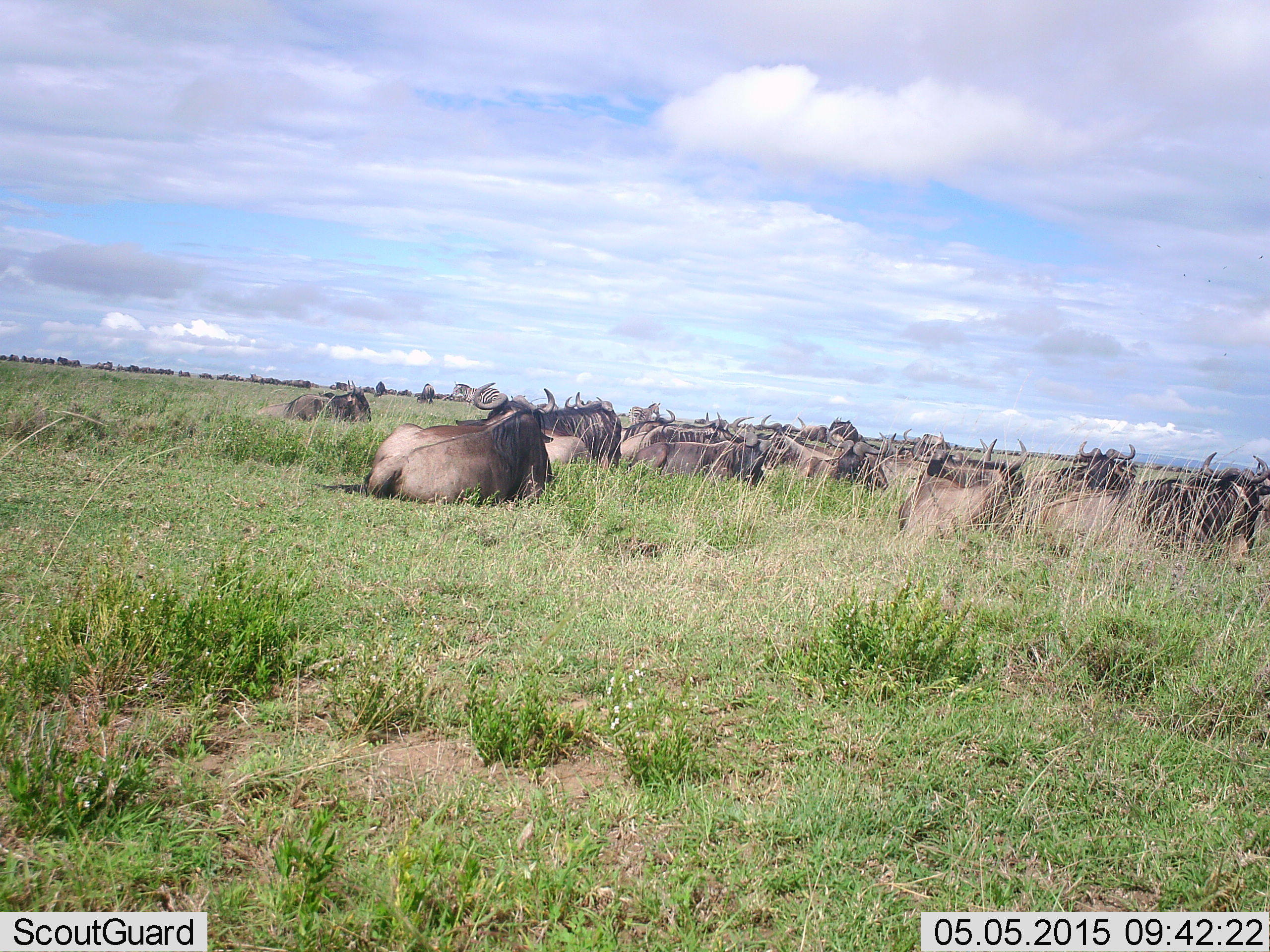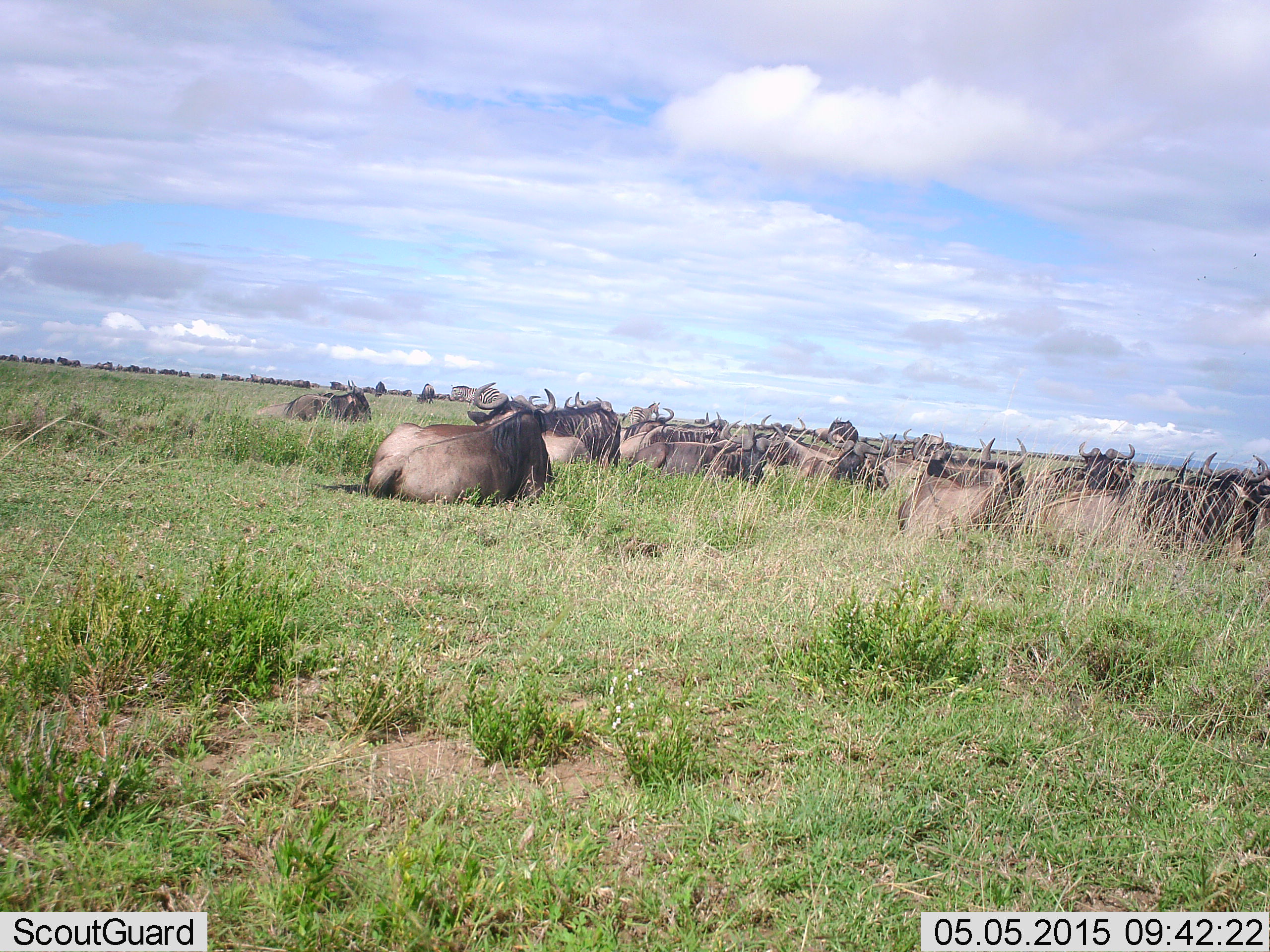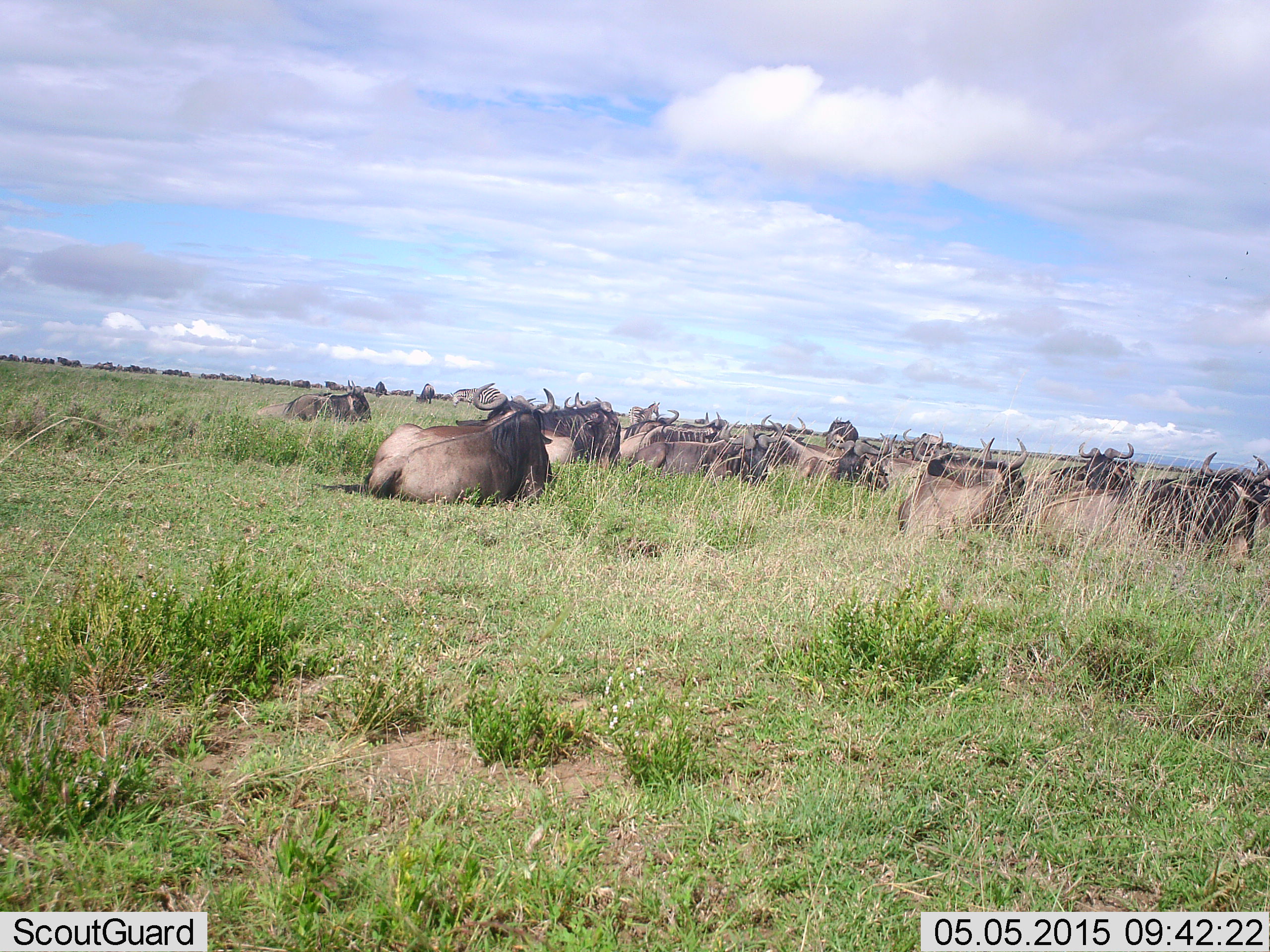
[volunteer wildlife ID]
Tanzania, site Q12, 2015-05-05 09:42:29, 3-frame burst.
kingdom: Animalia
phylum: Chordata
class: Mammalia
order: Artiodactyla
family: Bovidae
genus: Connochaetes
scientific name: Connochaetes taurinus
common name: blue wildebeest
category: wildebeest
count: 11-50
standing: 0%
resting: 100%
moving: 20%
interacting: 0%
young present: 0%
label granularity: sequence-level